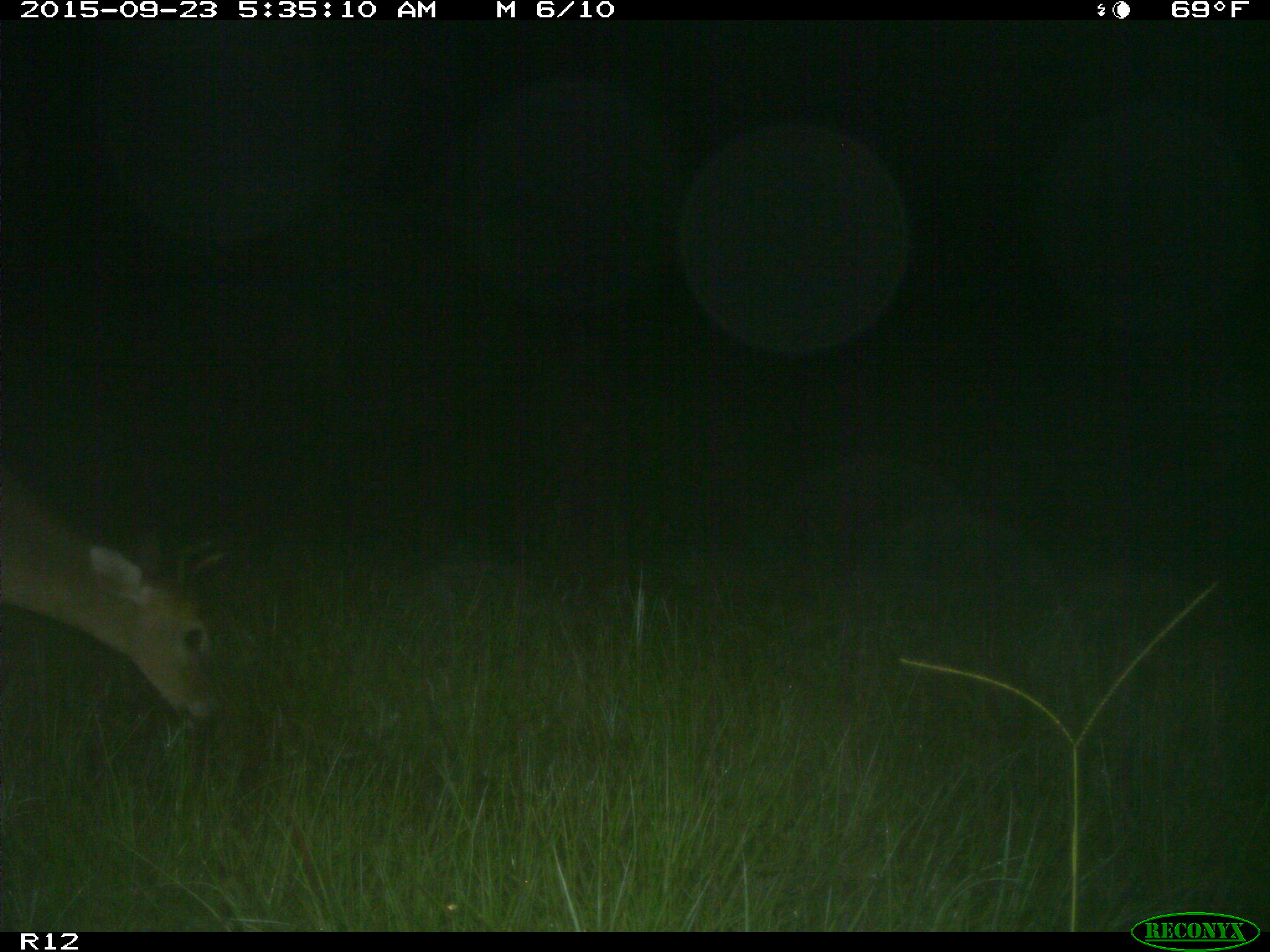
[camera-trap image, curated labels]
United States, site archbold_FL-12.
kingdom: Animalia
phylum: Chordata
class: Mammalia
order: Artiodactyla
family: Cervidae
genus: Odocoileus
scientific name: Odocoileus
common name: deer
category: unidentified deer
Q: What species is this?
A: Unidentified deer (deer) (Odocoileus).